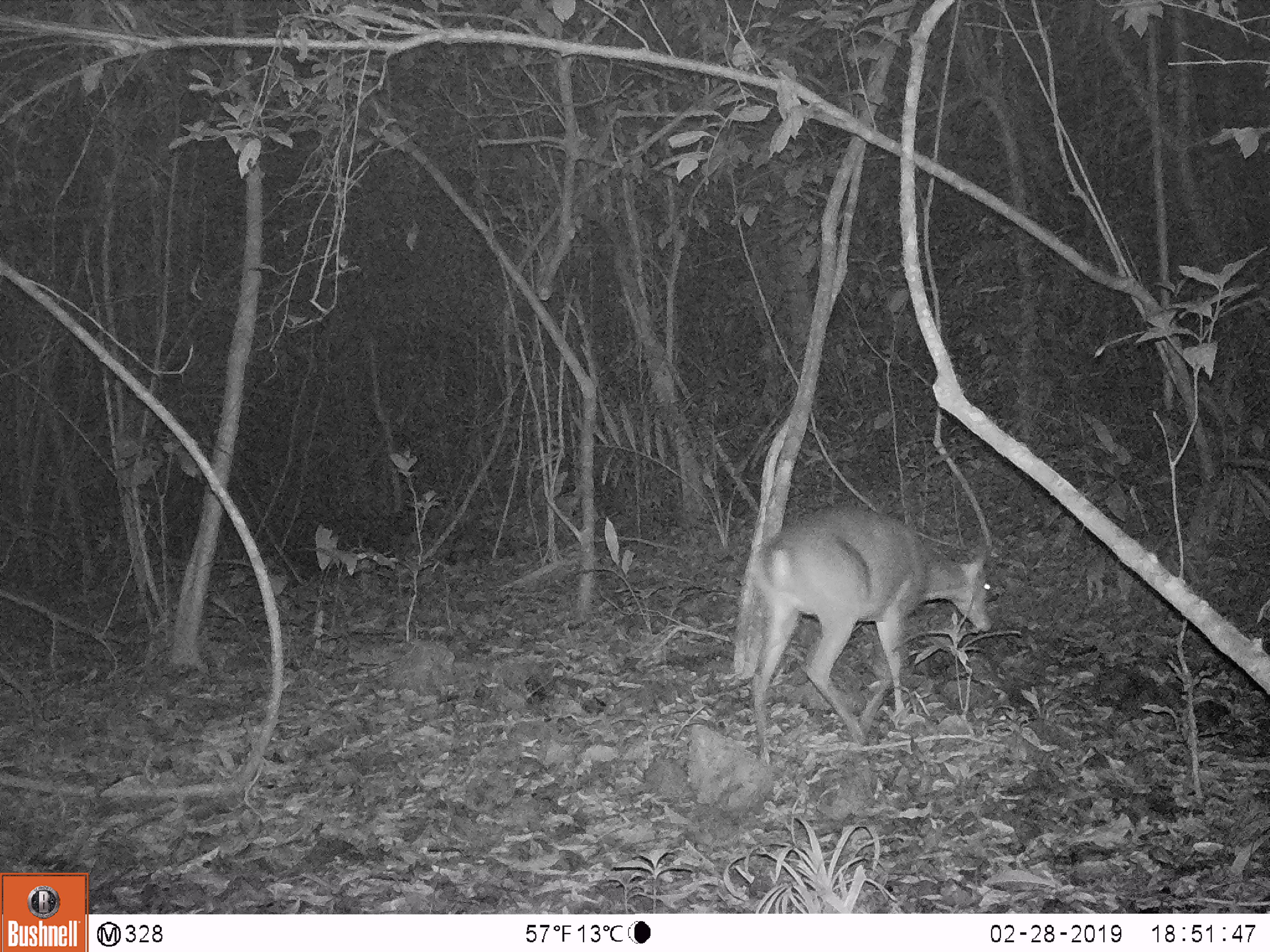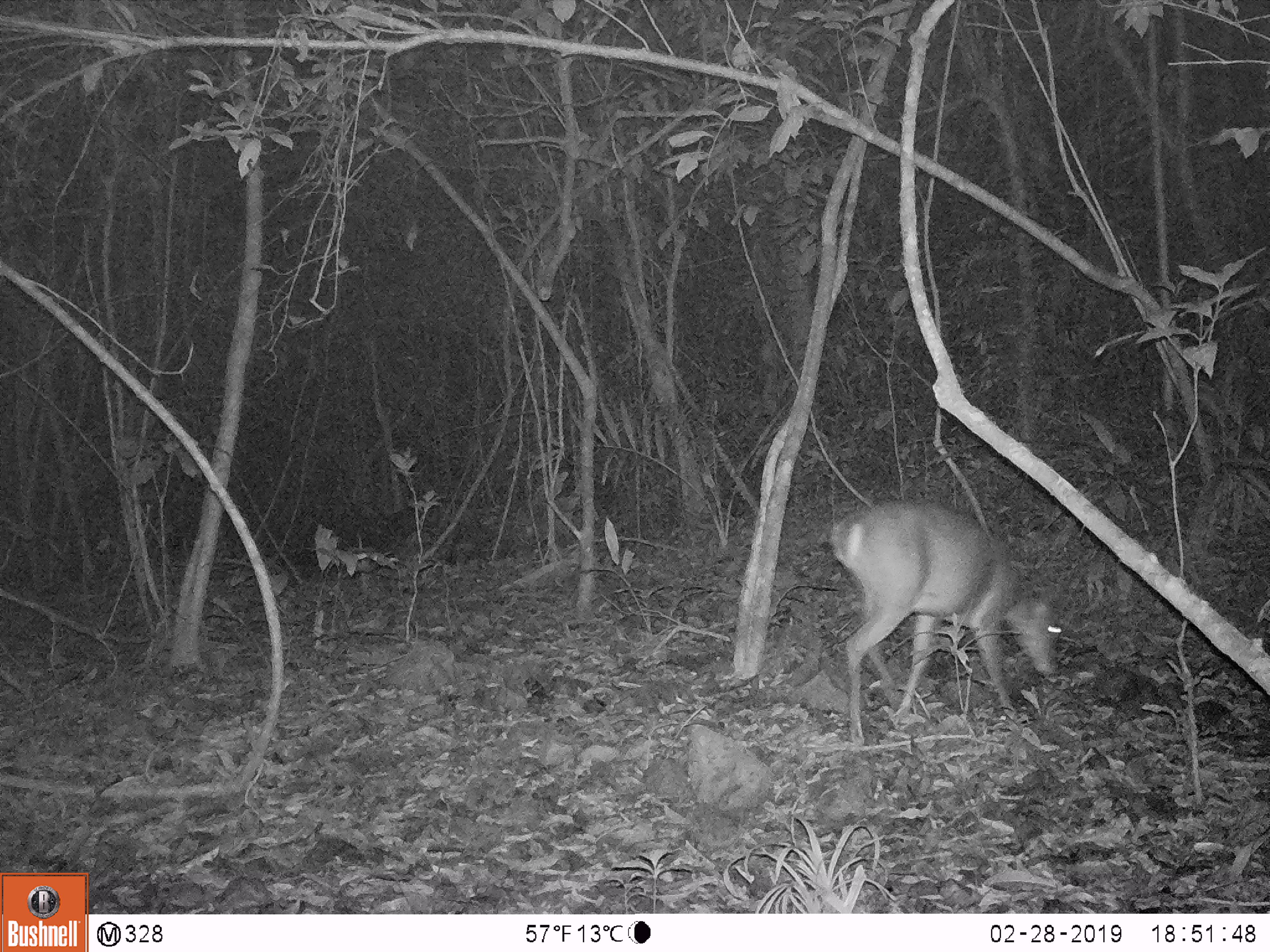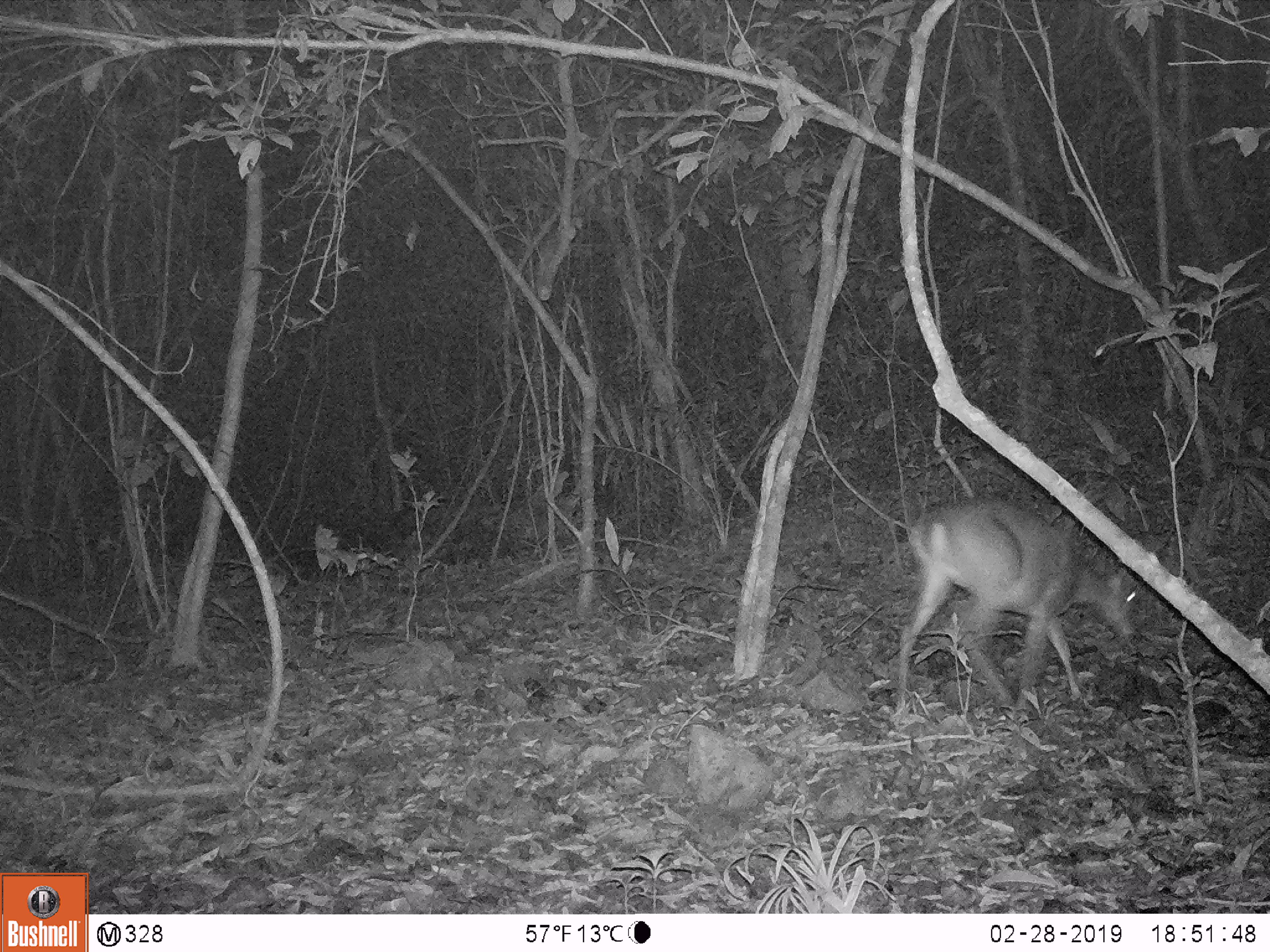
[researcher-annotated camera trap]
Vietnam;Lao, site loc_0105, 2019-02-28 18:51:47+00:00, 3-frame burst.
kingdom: Animalia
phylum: Chordata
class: Mammalia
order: Artiodactyla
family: Cervidae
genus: Muntiacus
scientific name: Muntiacus vuquangensis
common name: large-antlered muntjac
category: large antlered muntjac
Large antlered muntjac (large-antlered muntjac) (Muntiacus vuquangensis). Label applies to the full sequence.